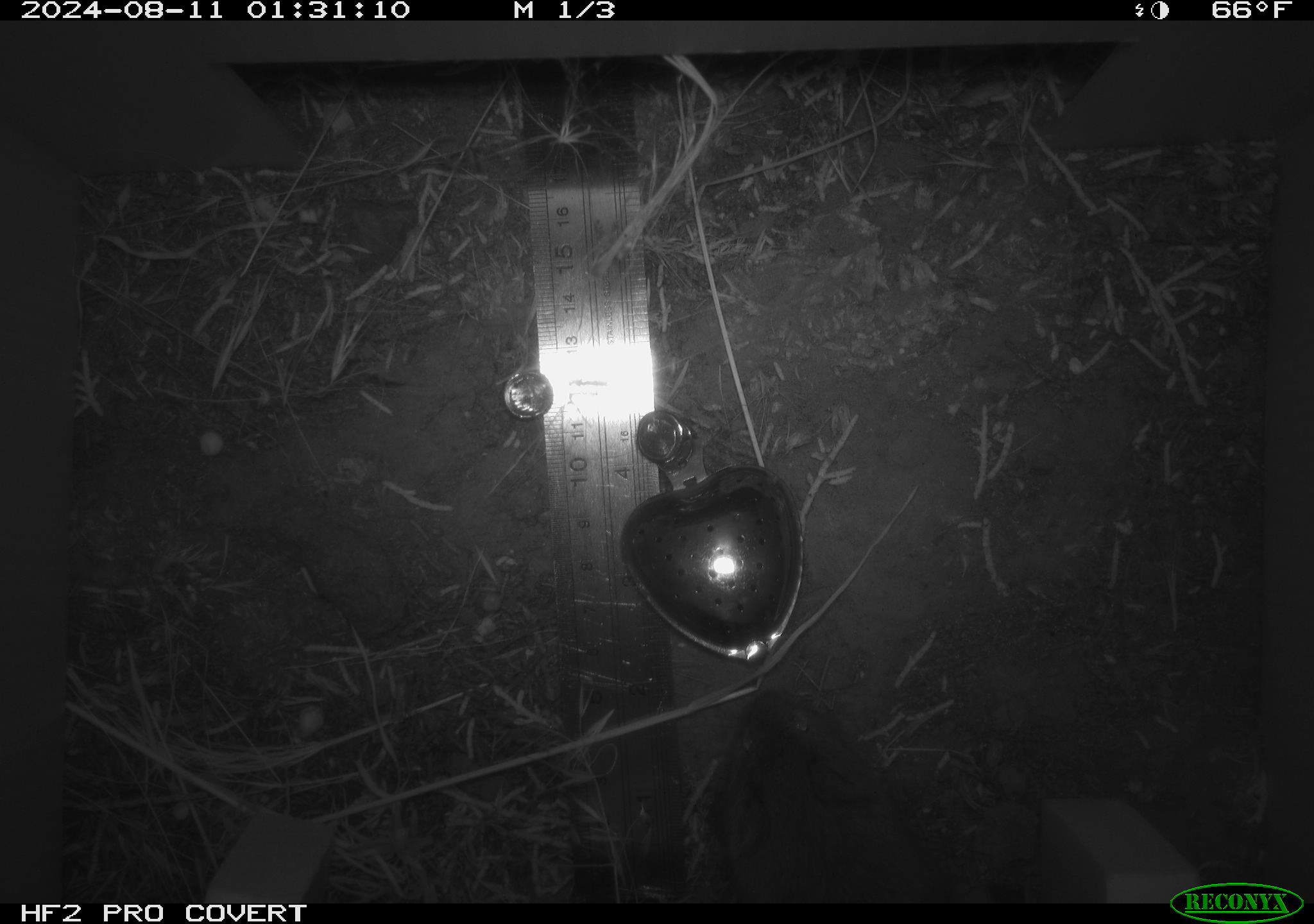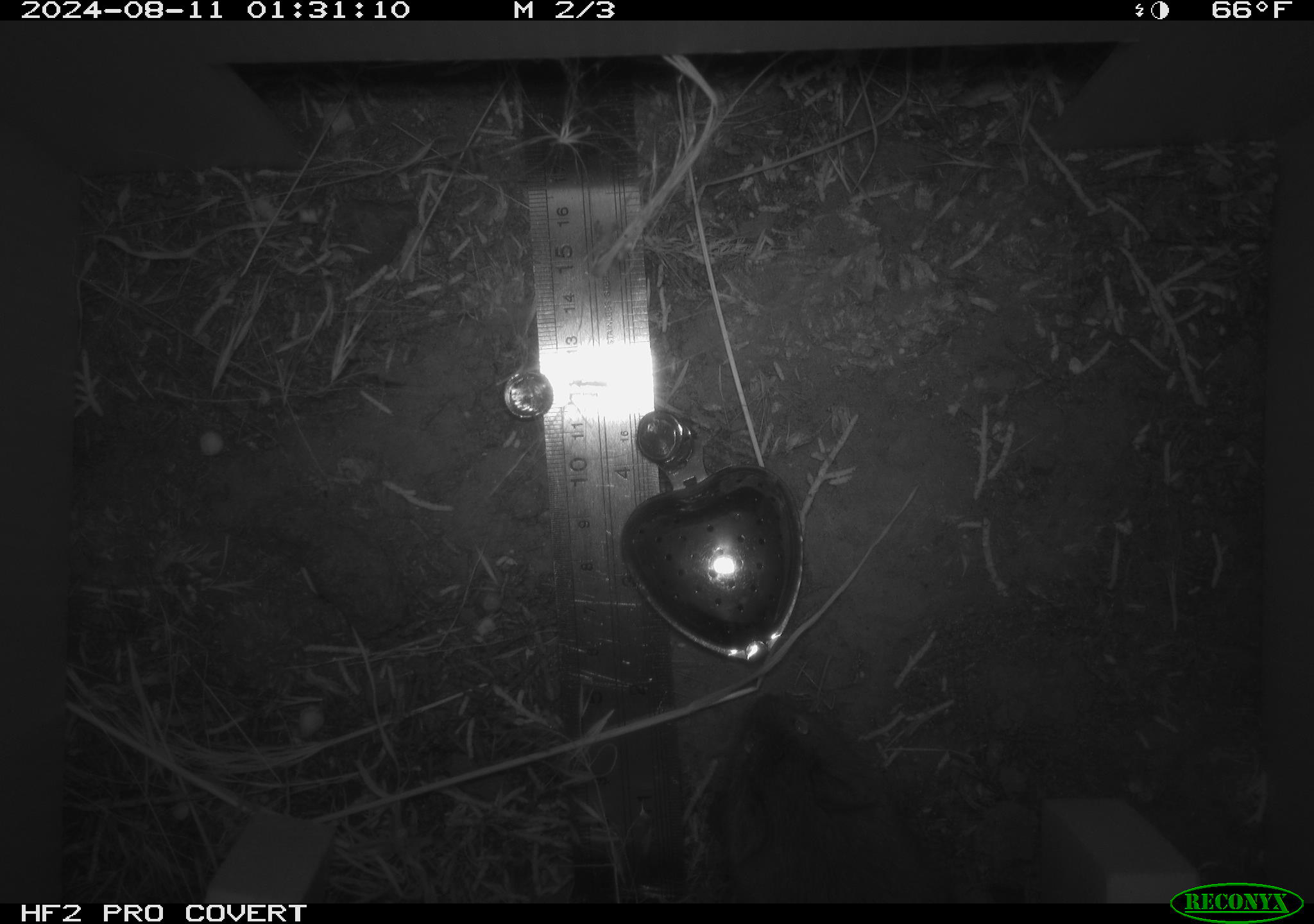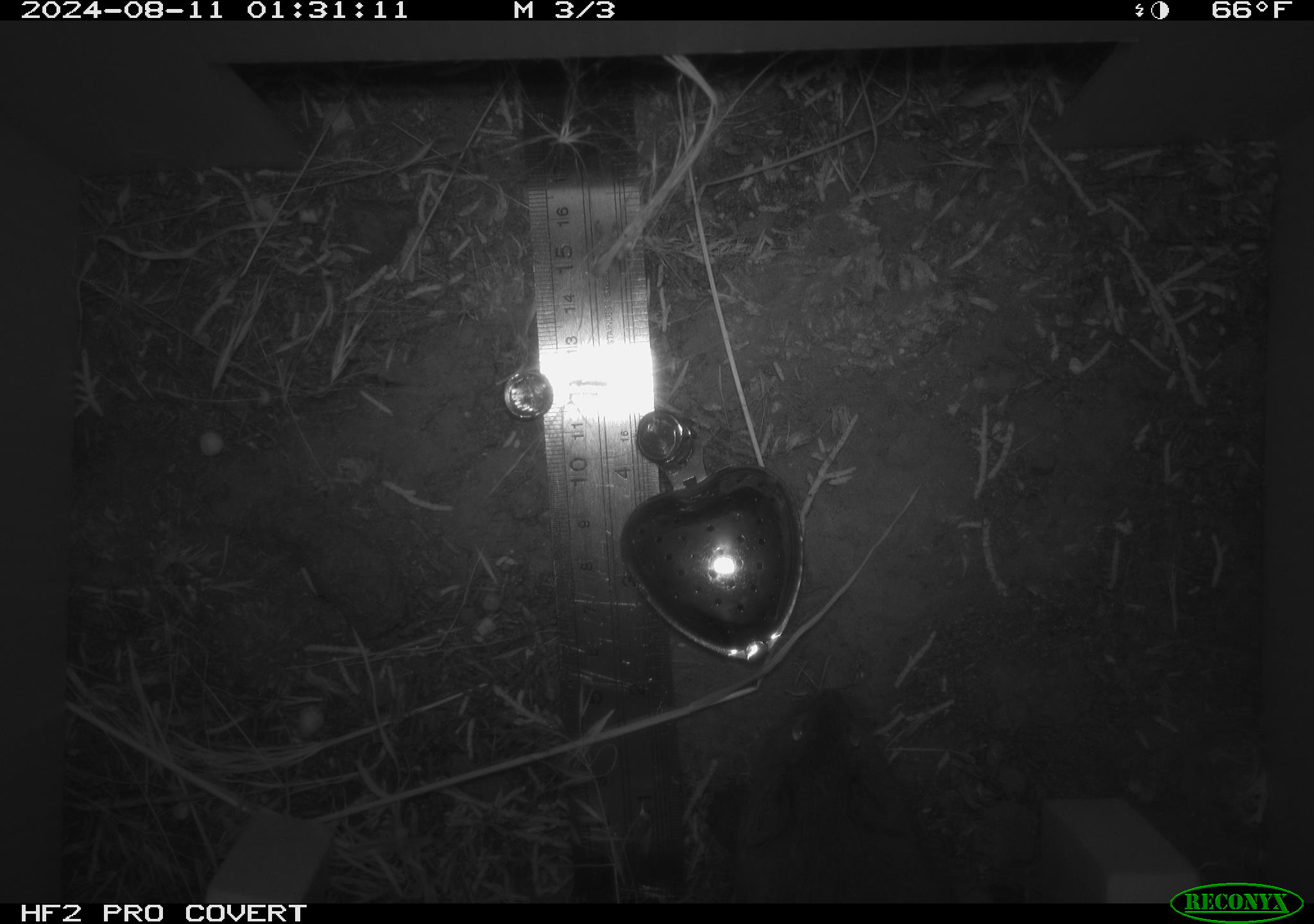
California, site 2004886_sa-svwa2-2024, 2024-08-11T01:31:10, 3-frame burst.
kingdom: Animalia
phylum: Chordata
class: Mammalia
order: Rodentia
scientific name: Rodentia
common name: mouse species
Mouse species (Rodentia).